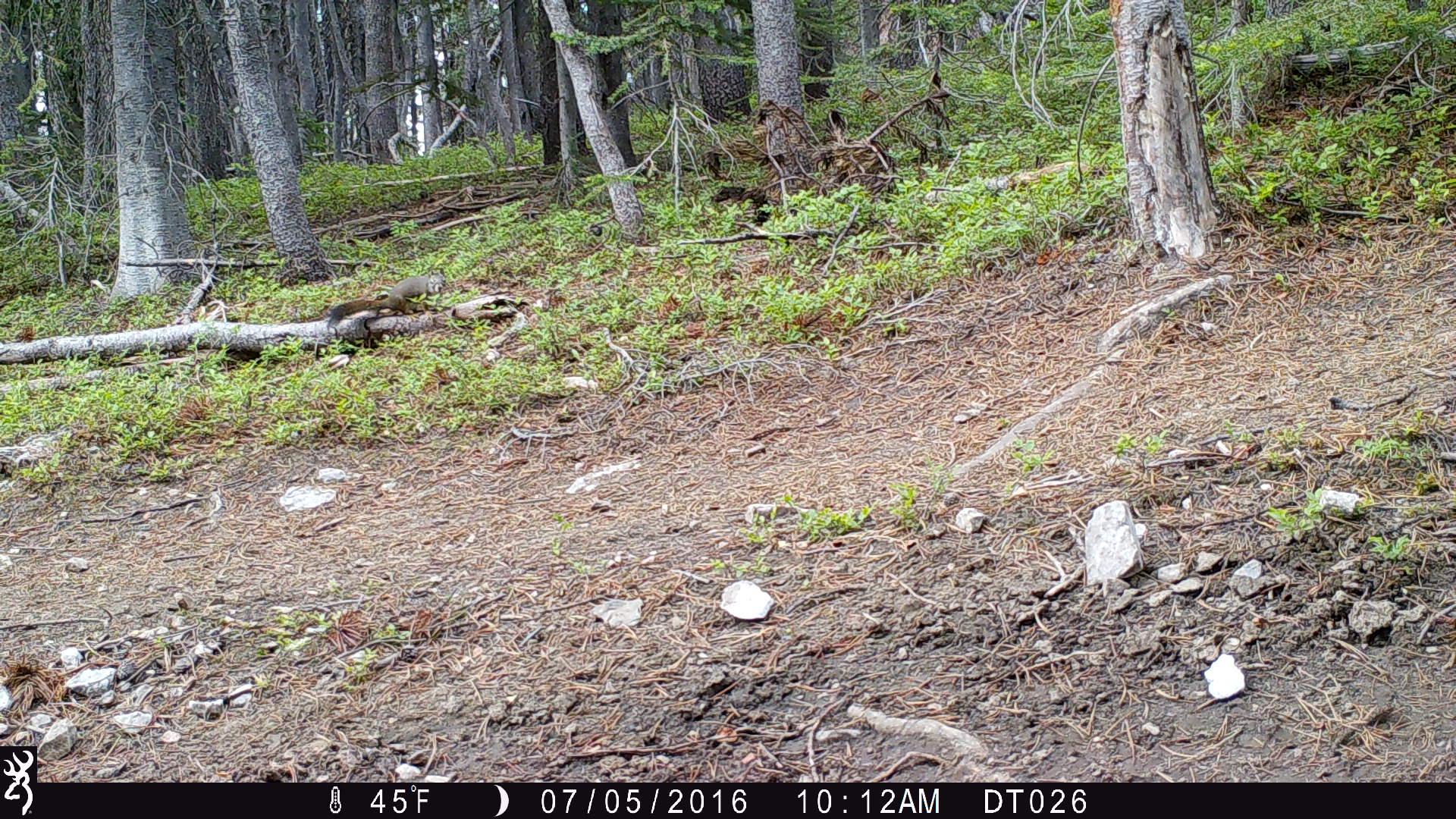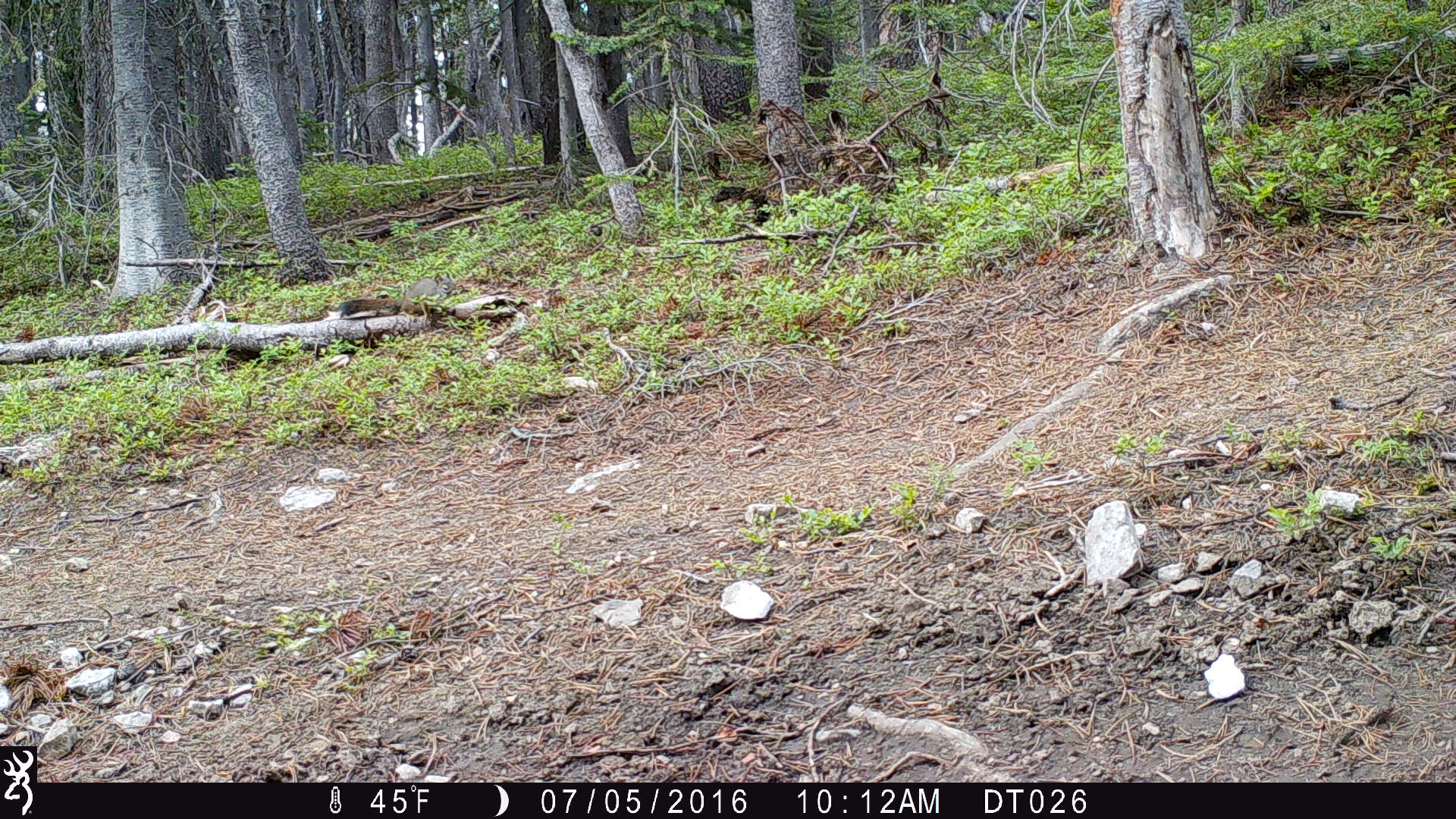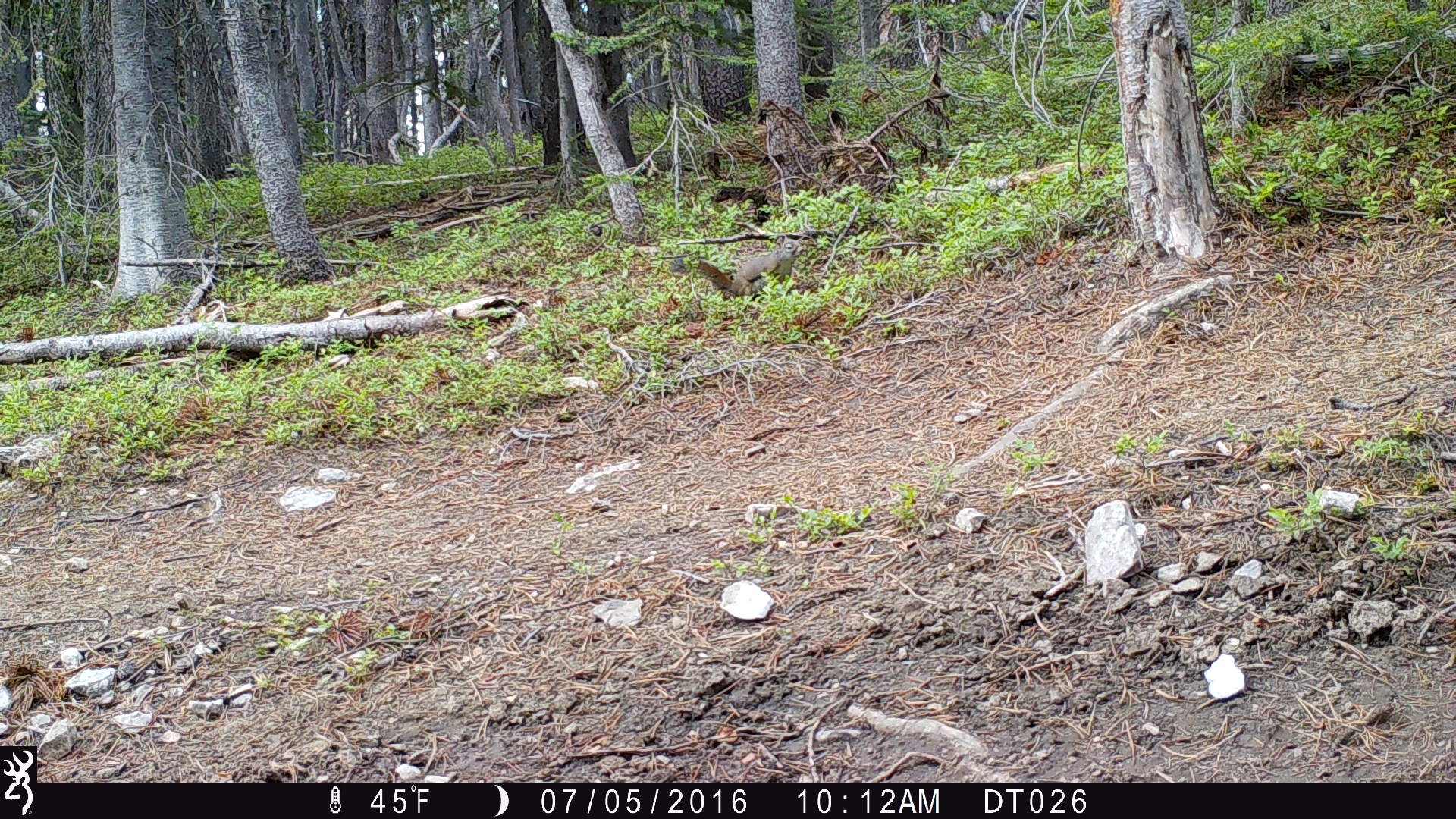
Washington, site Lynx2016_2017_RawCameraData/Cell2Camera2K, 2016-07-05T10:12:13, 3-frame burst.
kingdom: Animalia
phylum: Chordata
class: Mammalia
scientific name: Mammalia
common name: small mammal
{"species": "small mammal (Mammalia)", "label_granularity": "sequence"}